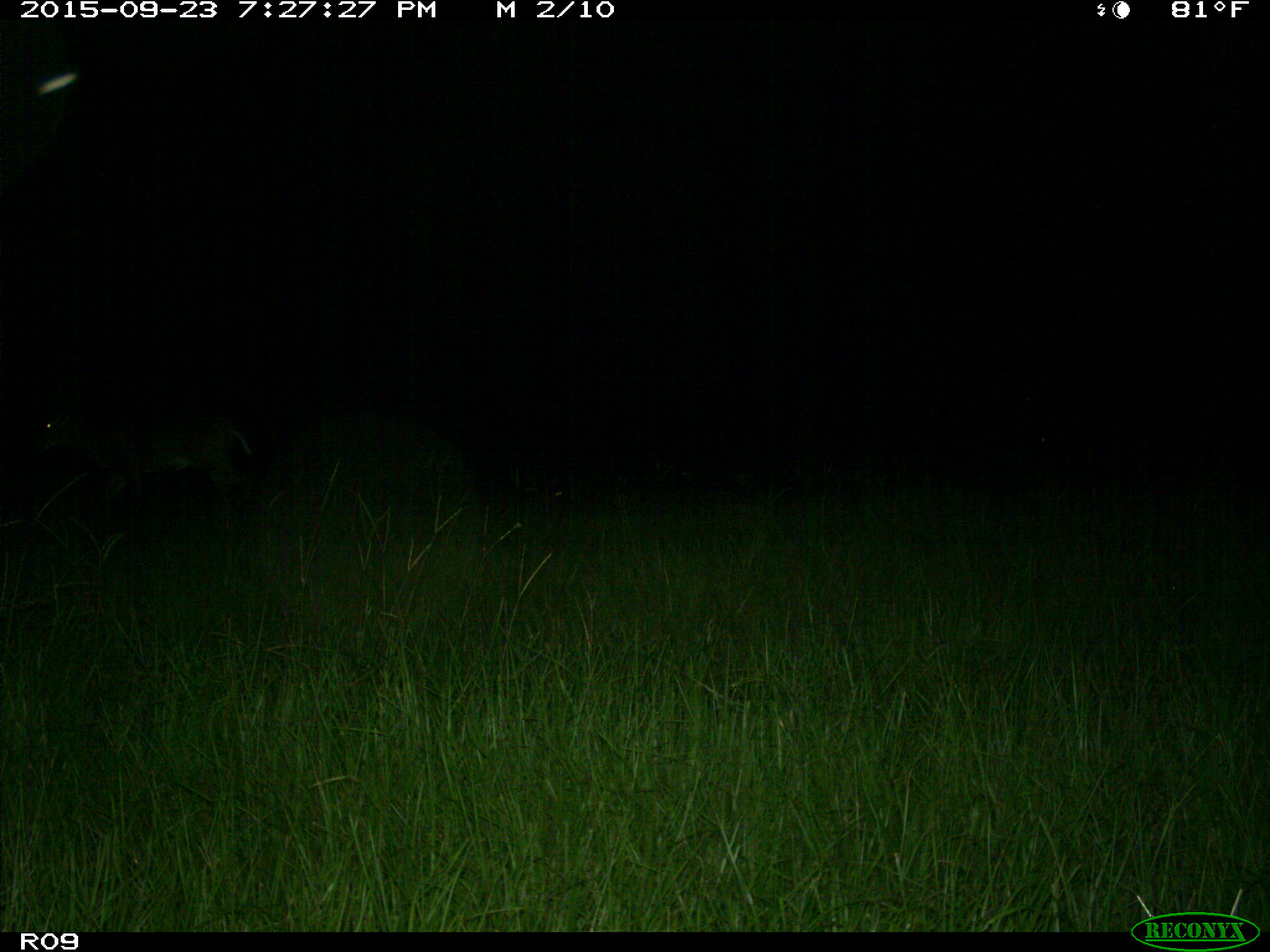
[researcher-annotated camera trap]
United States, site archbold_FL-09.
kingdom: Animalia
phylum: Chordata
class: Mammalia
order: Artiodactyla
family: Cervidae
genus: Odocoileus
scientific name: Odocoileus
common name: deer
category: unidentified deer